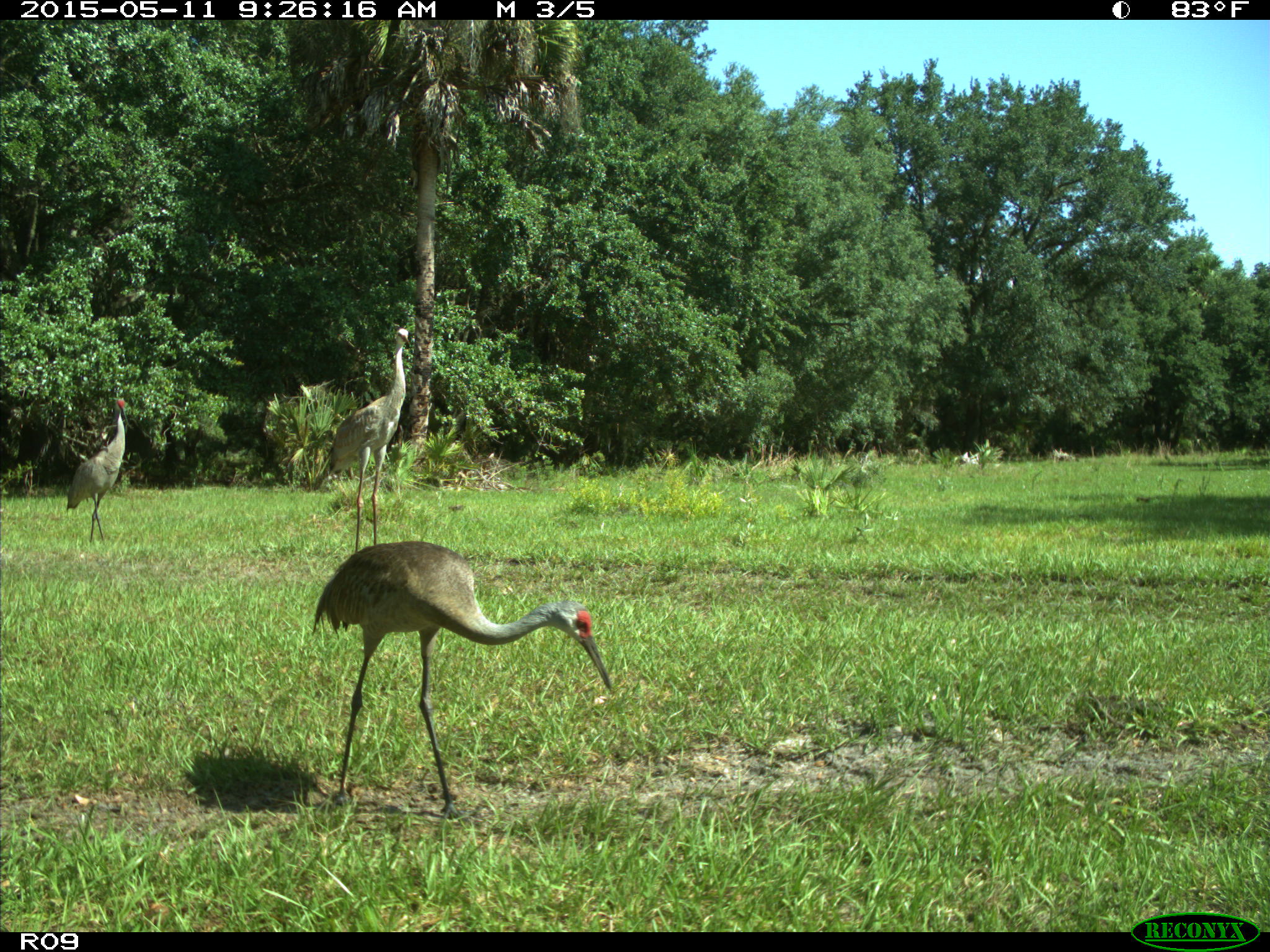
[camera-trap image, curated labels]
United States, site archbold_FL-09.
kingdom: Animalia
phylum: Chordata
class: Aves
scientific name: Aves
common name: birds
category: unidentified bird